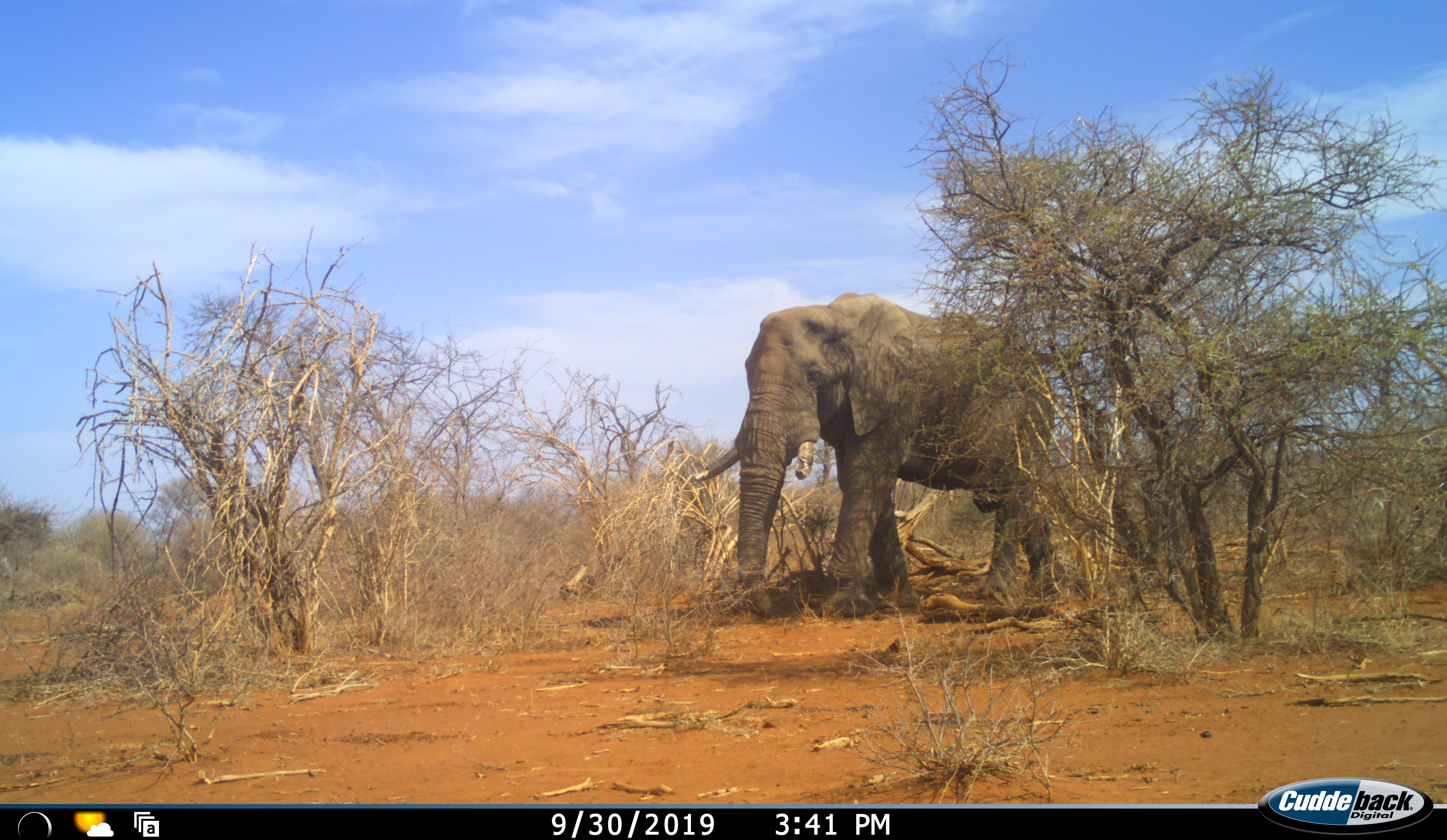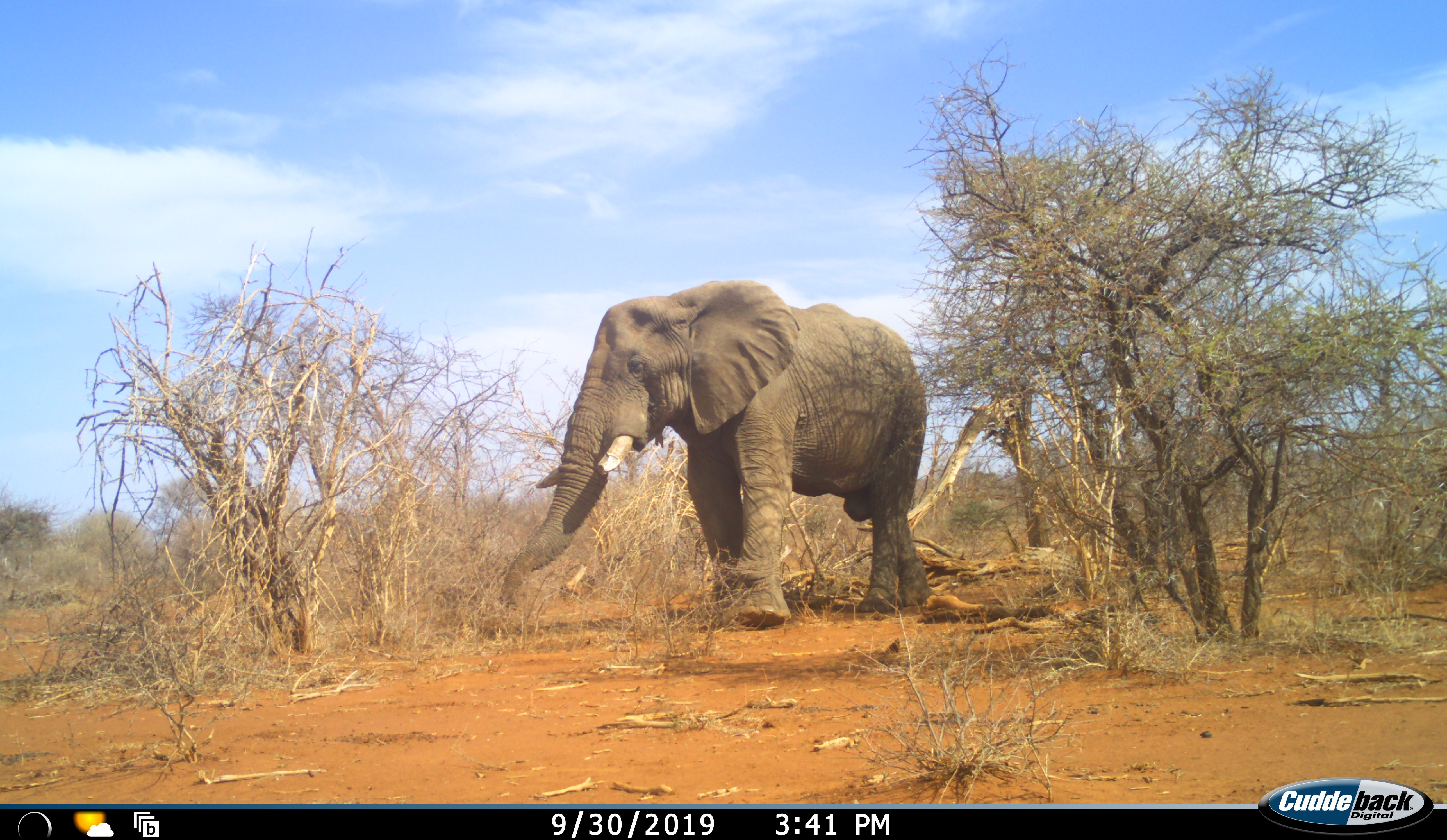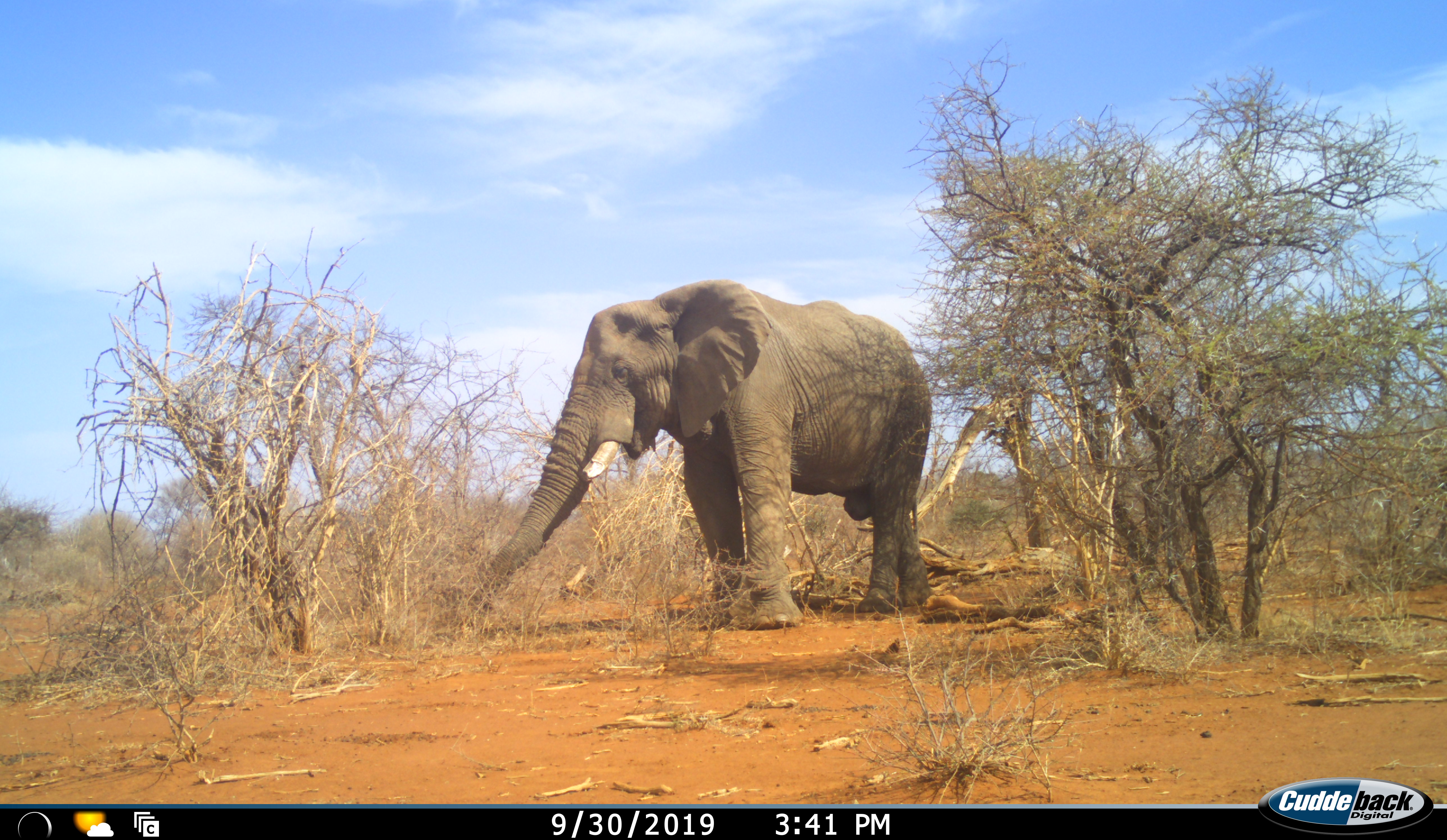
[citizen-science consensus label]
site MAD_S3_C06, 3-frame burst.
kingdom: Animalia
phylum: Chordata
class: Mammalia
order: Proboscidea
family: Elephantidae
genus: Loxodonta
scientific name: Loxodonta africana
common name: african bush elephant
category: elephant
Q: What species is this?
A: Elephant (african bush elephant) (Loxodonta africana).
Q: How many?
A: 1.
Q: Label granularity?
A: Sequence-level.